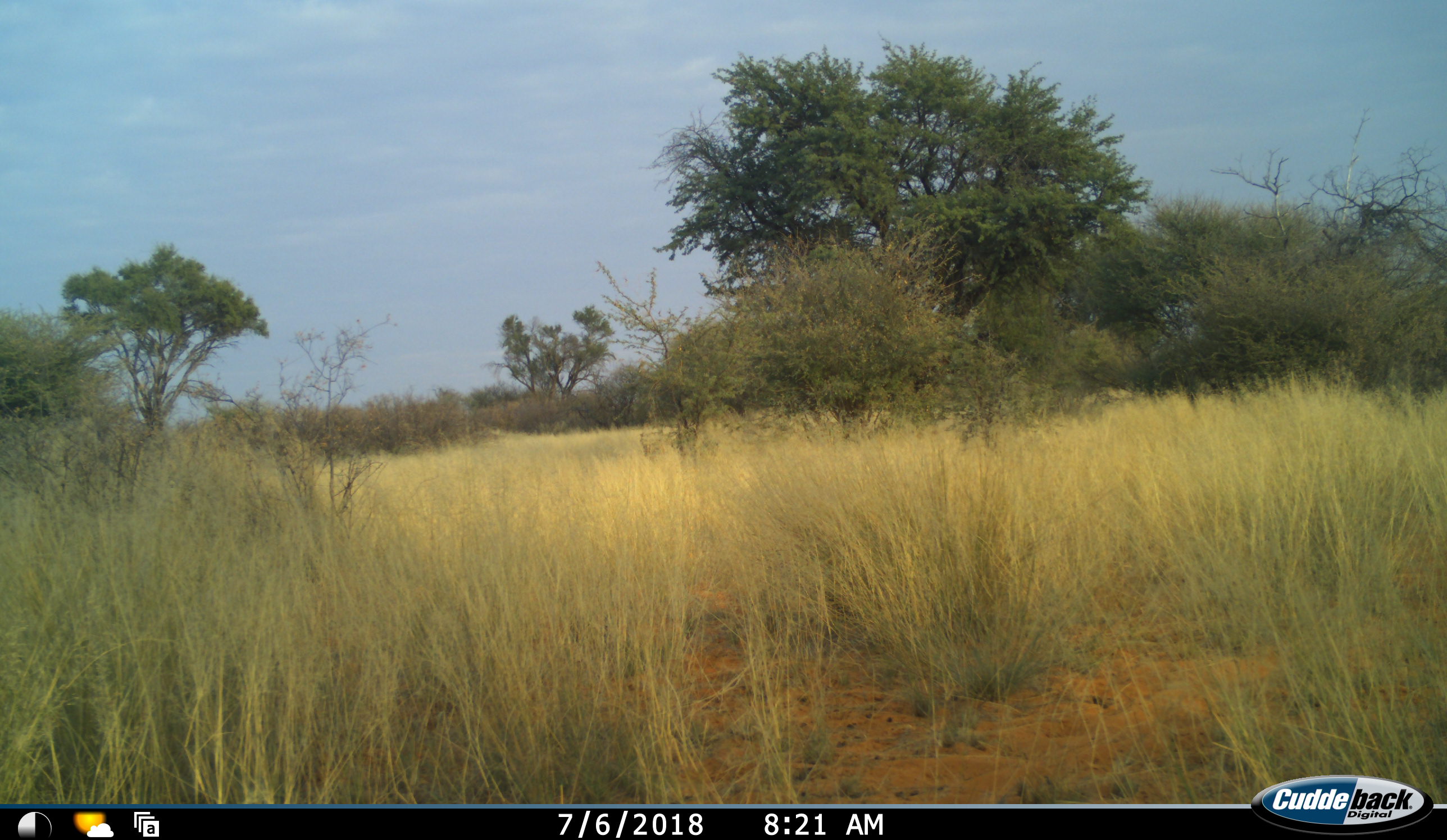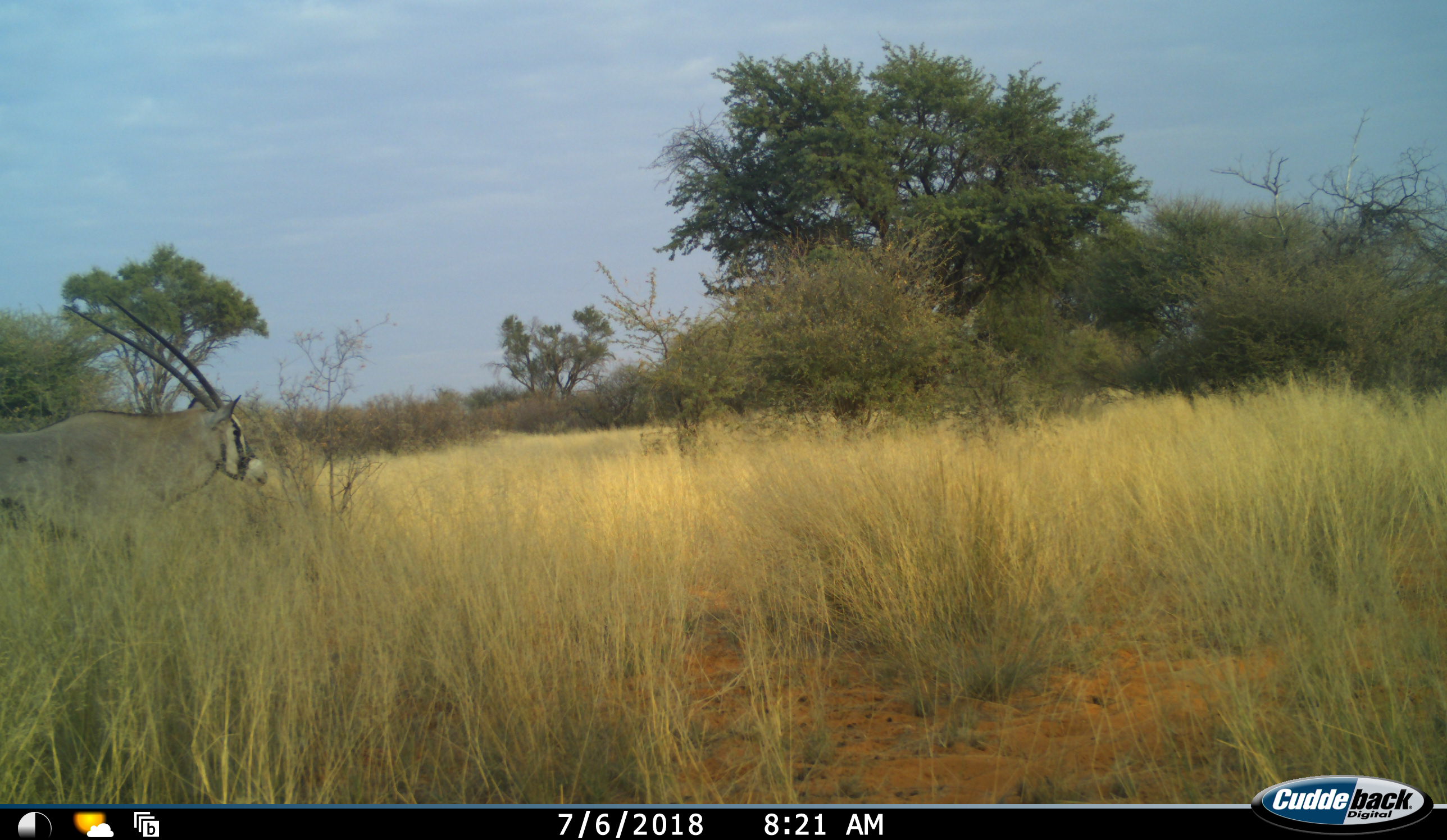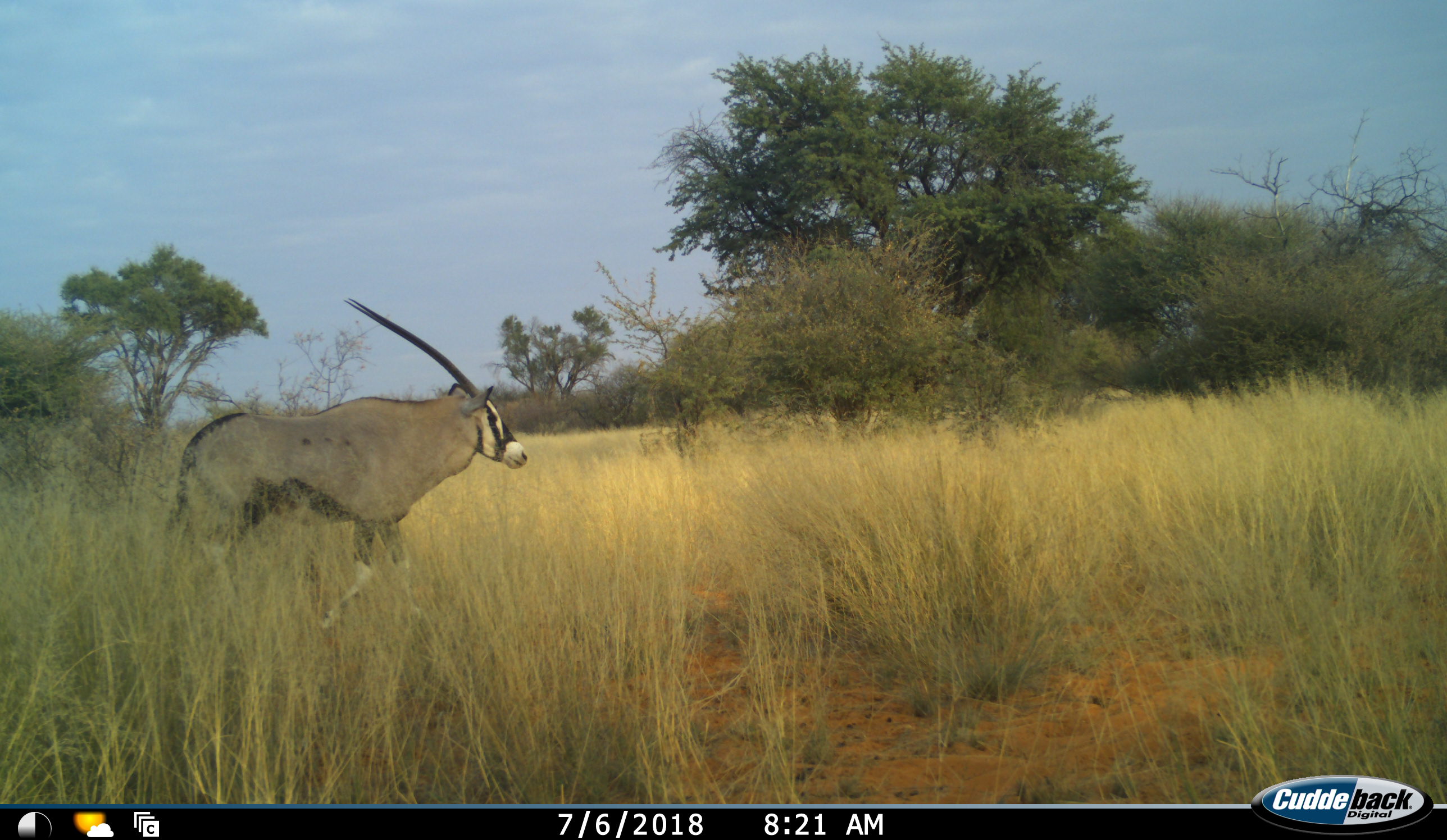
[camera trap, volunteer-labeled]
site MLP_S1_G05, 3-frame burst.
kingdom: Animalia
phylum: Chordata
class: Mammalia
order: Artiodactyla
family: Bovidae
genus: Oryx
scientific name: Oryx gazella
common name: gemsbok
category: oryx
Oryx (gemsbok) (Oryx gazella), count 1. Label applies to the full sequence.